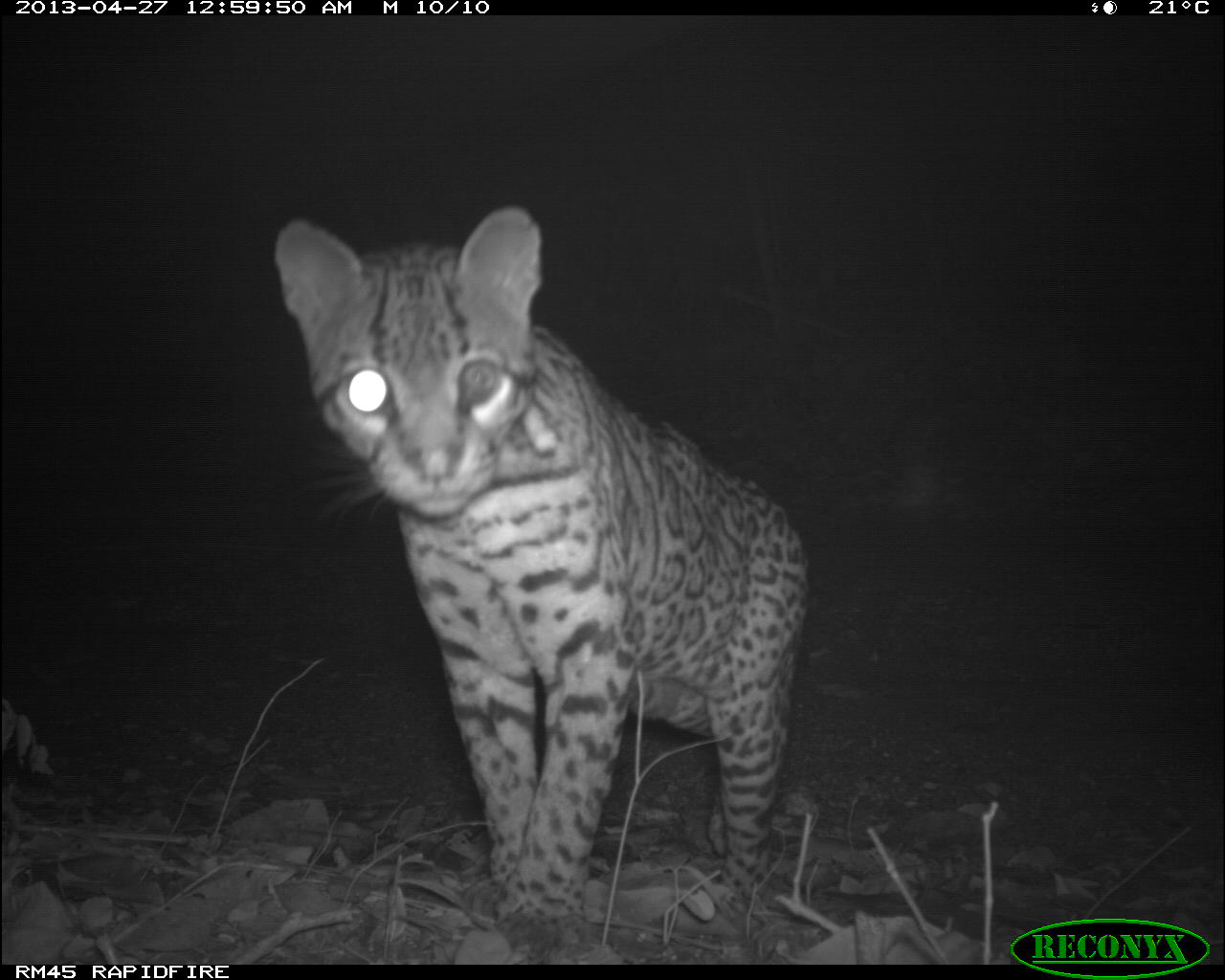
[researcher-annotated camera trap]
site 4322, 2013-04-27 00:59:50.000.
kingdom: Animalia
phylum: Chordata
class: Mammalia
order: Carnivora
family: Felidae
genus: Leopardus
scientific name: Leopardus pardalis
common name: ocelot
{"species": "Leopardus pardalis (ocelot)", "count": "1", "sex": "male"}